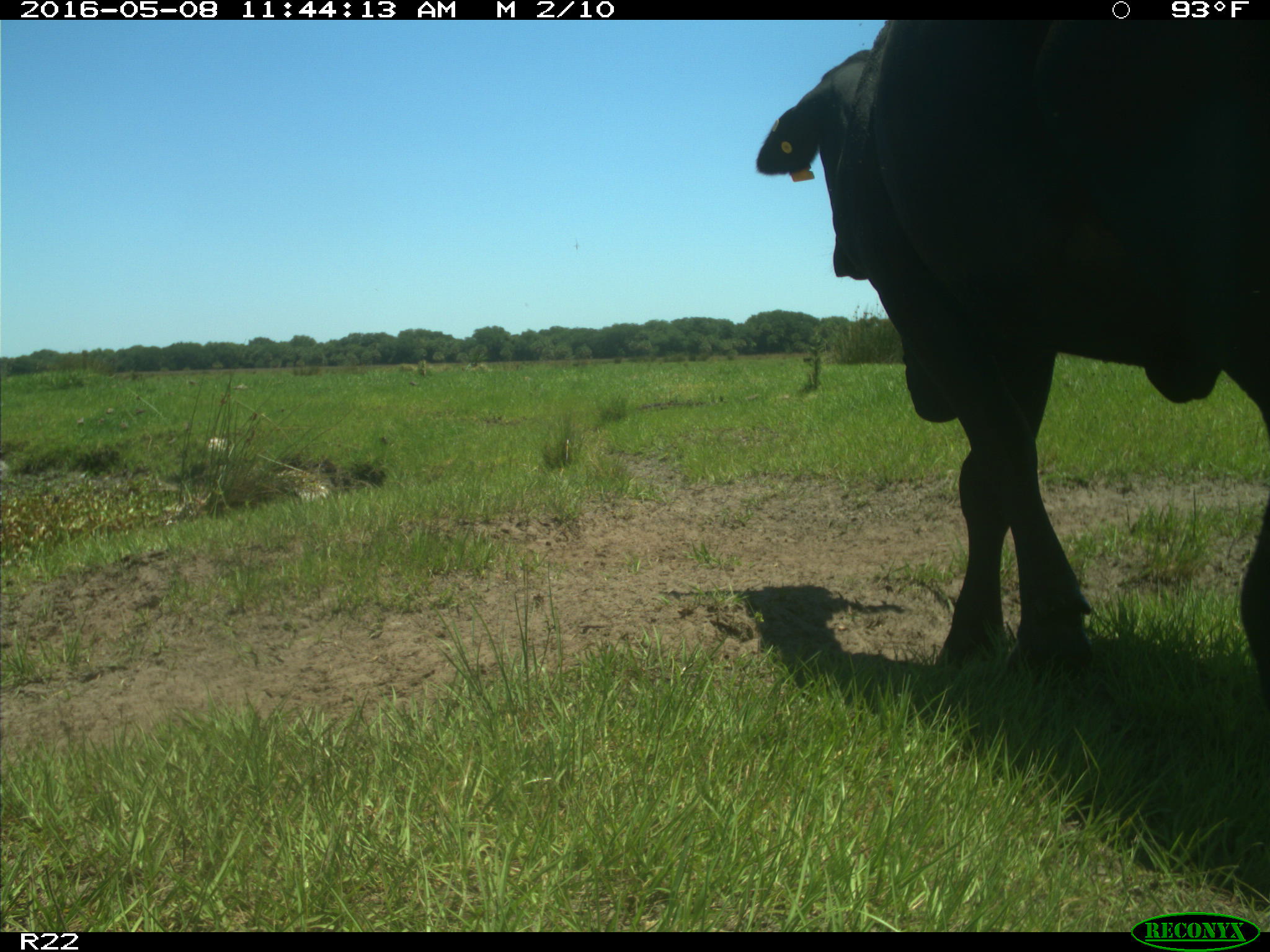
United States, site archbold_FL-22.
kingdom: Animalia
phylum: Chordata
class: Mammalia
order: Artiodactyla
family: Bovidae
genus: Bos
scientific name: Bos taurus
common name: domestic cow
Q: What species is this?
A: Bos taurus (domestic cow).